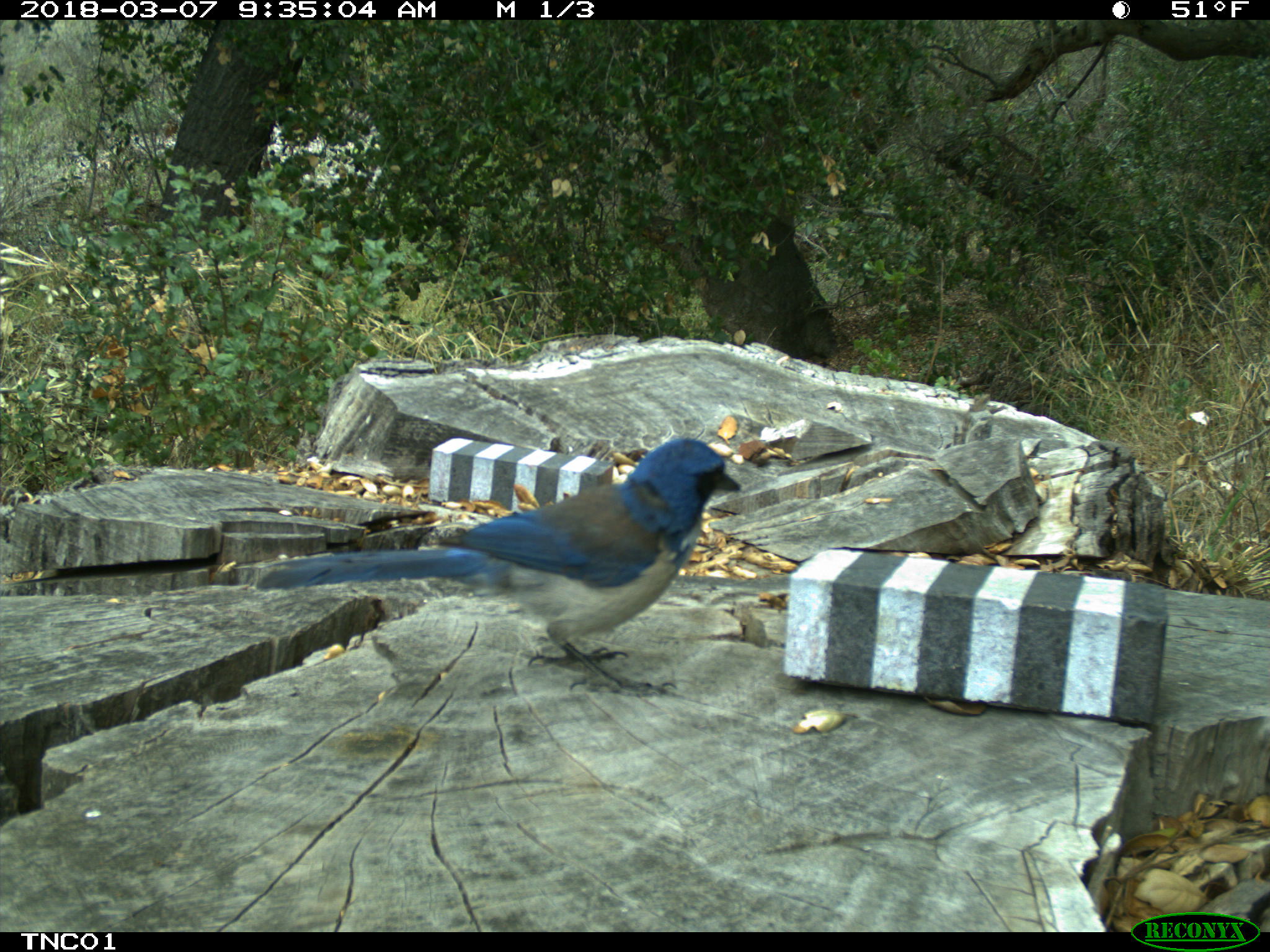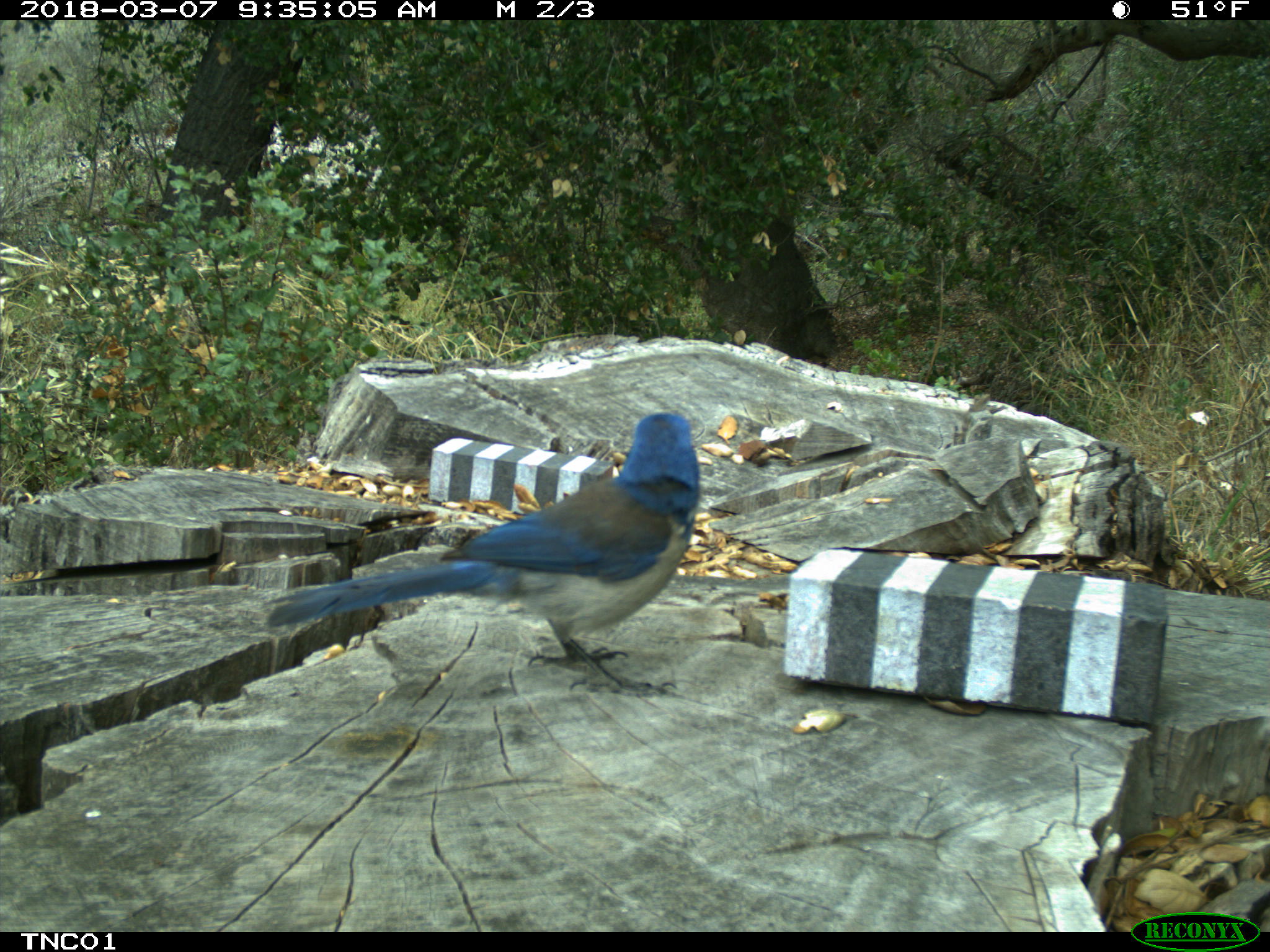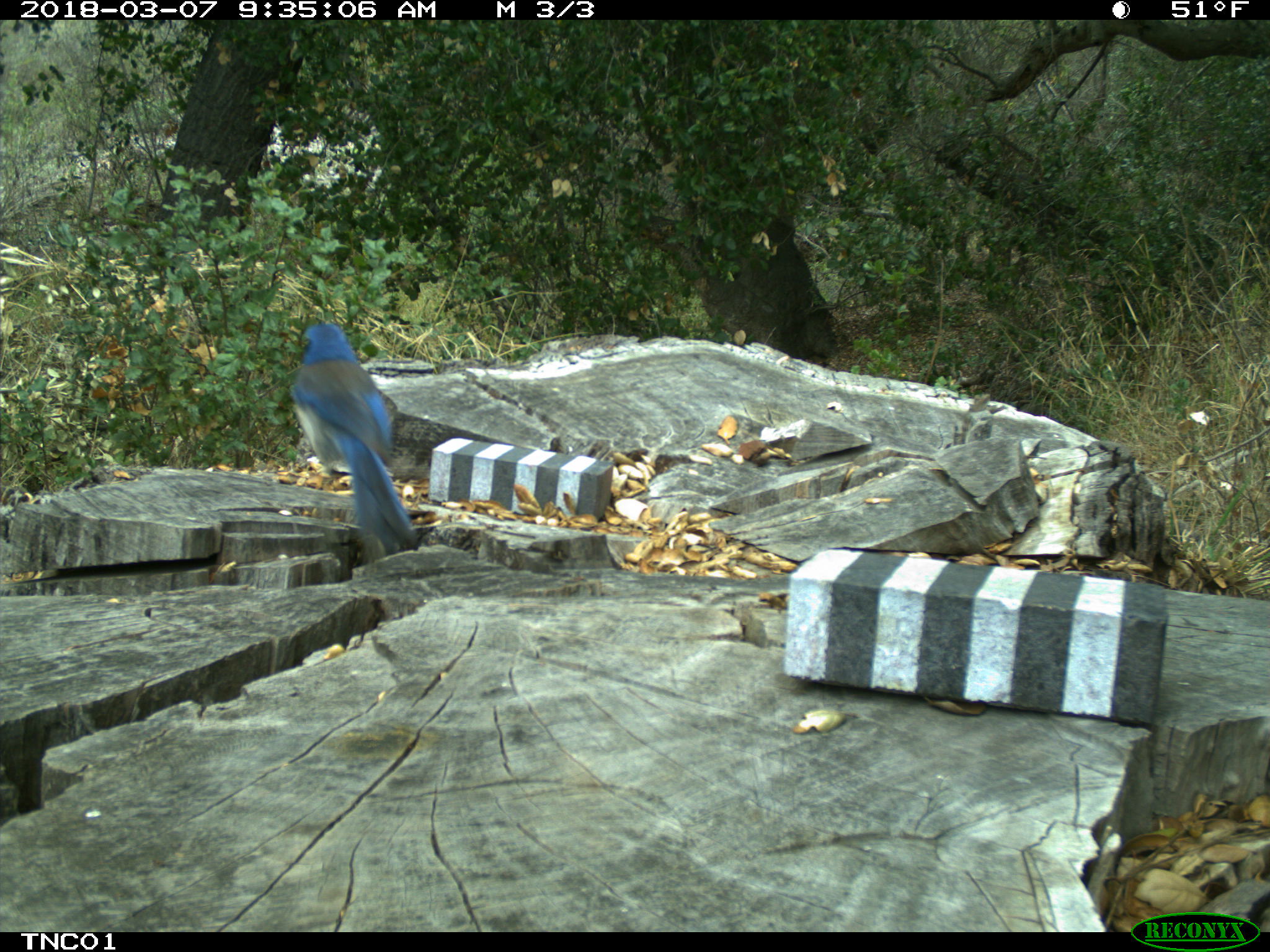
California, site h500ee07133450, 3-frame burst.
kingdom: Animalia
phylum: Chordata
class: Aves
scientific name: Aves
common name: bird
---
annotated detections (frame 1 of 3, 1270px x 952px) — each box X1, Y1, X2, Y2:
bird: 257, 438, 739, 694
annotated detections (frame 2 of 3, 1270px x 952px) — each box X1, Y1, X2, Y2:
bird: 267, 410, 699, 697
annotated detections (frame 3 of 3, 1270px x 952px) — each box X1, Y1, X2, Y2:
bird: 288, 321, 417, 553